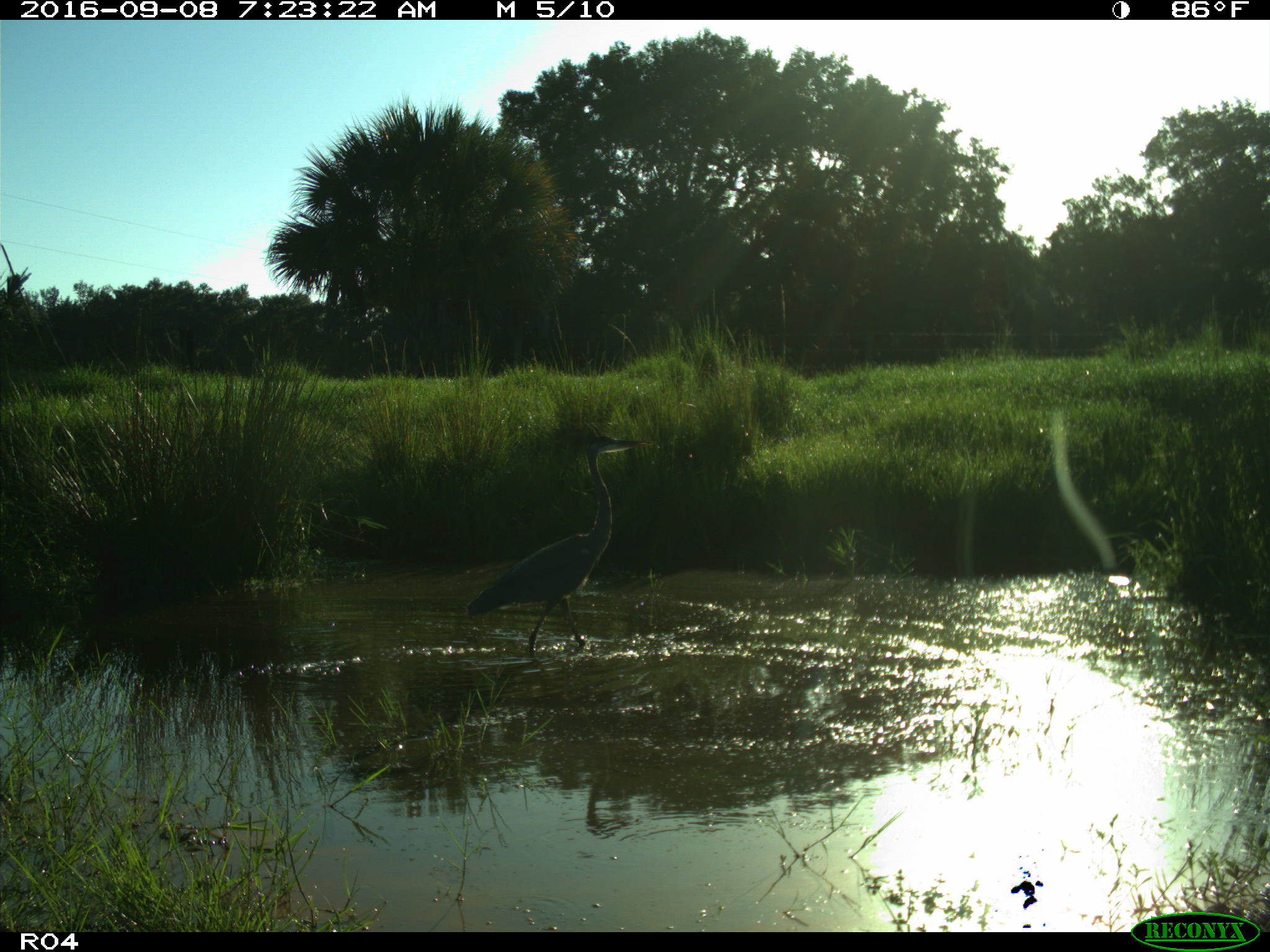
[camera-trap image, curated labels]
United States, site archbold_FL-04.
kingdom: Animalia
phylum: Chordata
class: Aves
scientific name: Aves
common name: birds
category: unidentified bird